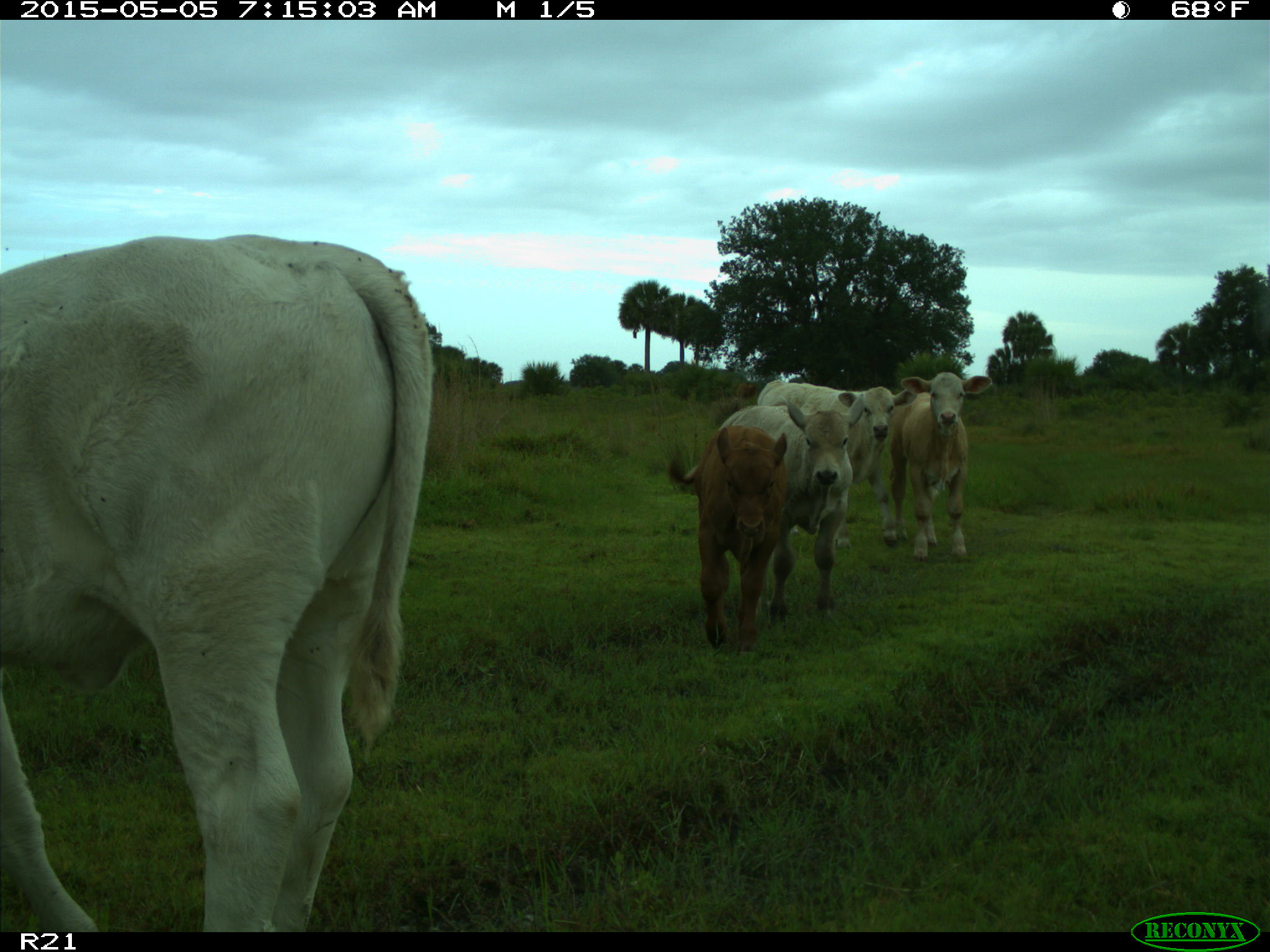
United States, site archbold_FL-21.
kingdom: Animalia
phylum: Chordata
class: Mammalia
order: Artiodactyla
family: Bovidae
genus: Bos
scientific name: Bos taurus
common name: domestic cow